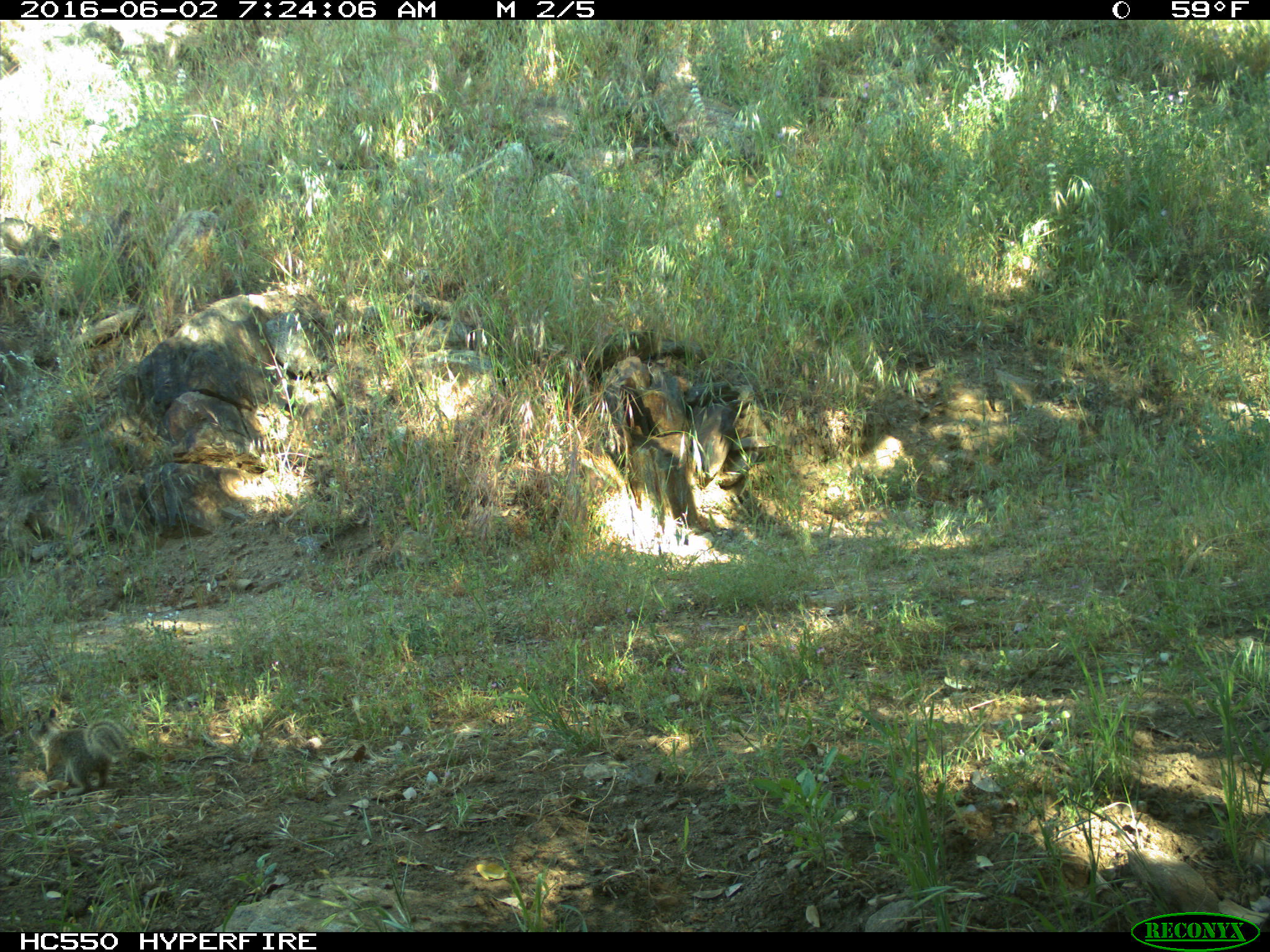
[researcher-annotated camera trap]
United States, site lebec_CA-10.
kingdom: Animalia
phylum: Chordata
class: Mammalia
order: Rodentia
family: Sciuridae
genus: Otospermophilus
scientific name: Otospermophilus beecheyi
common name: california ground squirrel